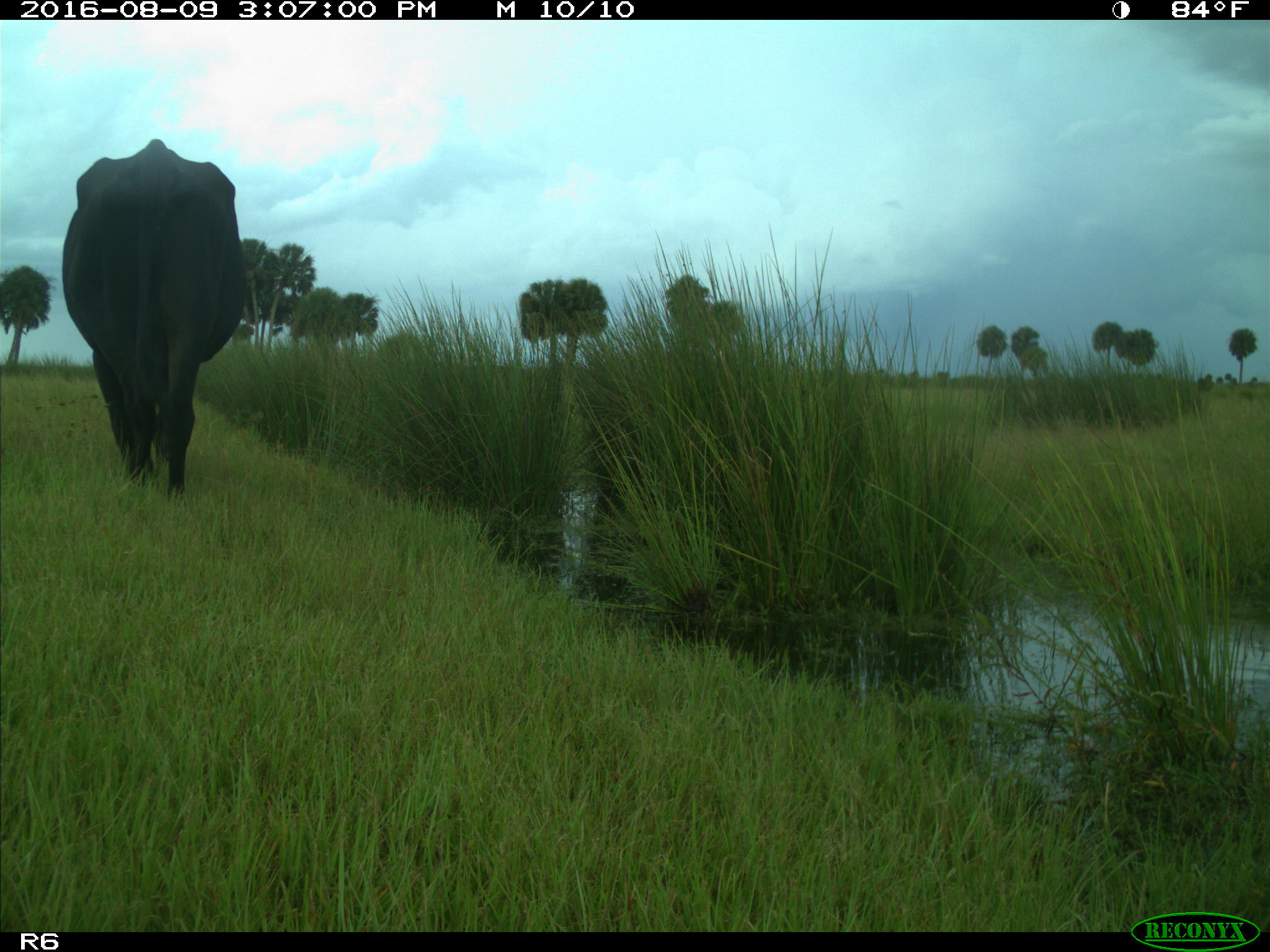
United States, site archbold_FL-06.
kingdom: Animalia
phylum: Chordata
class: Mammalia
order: Artiodactyla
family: Bovidae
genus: Bos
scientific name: Bos taurus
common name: domestic cow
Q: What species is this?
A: Bos taurus (domestic cow).